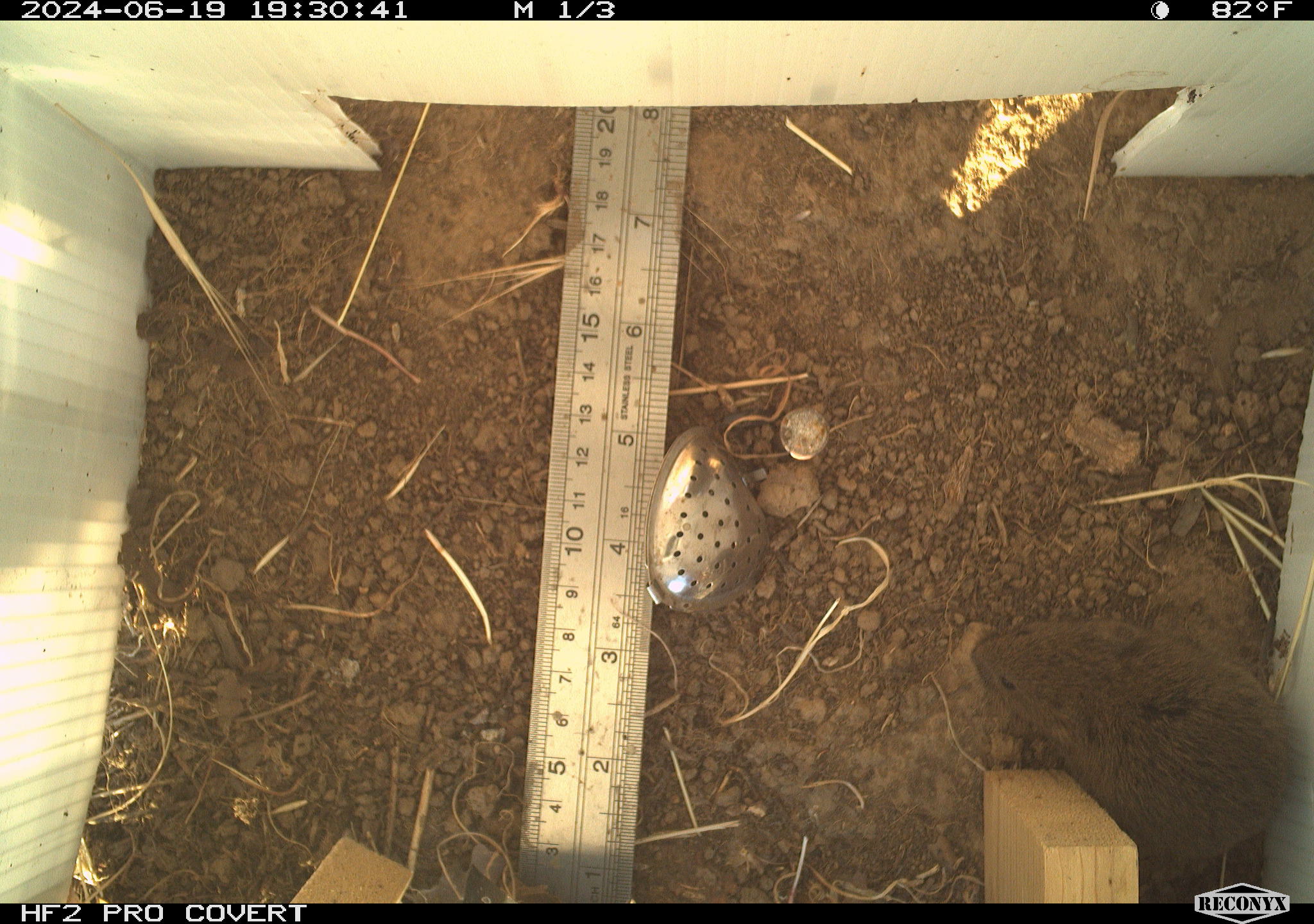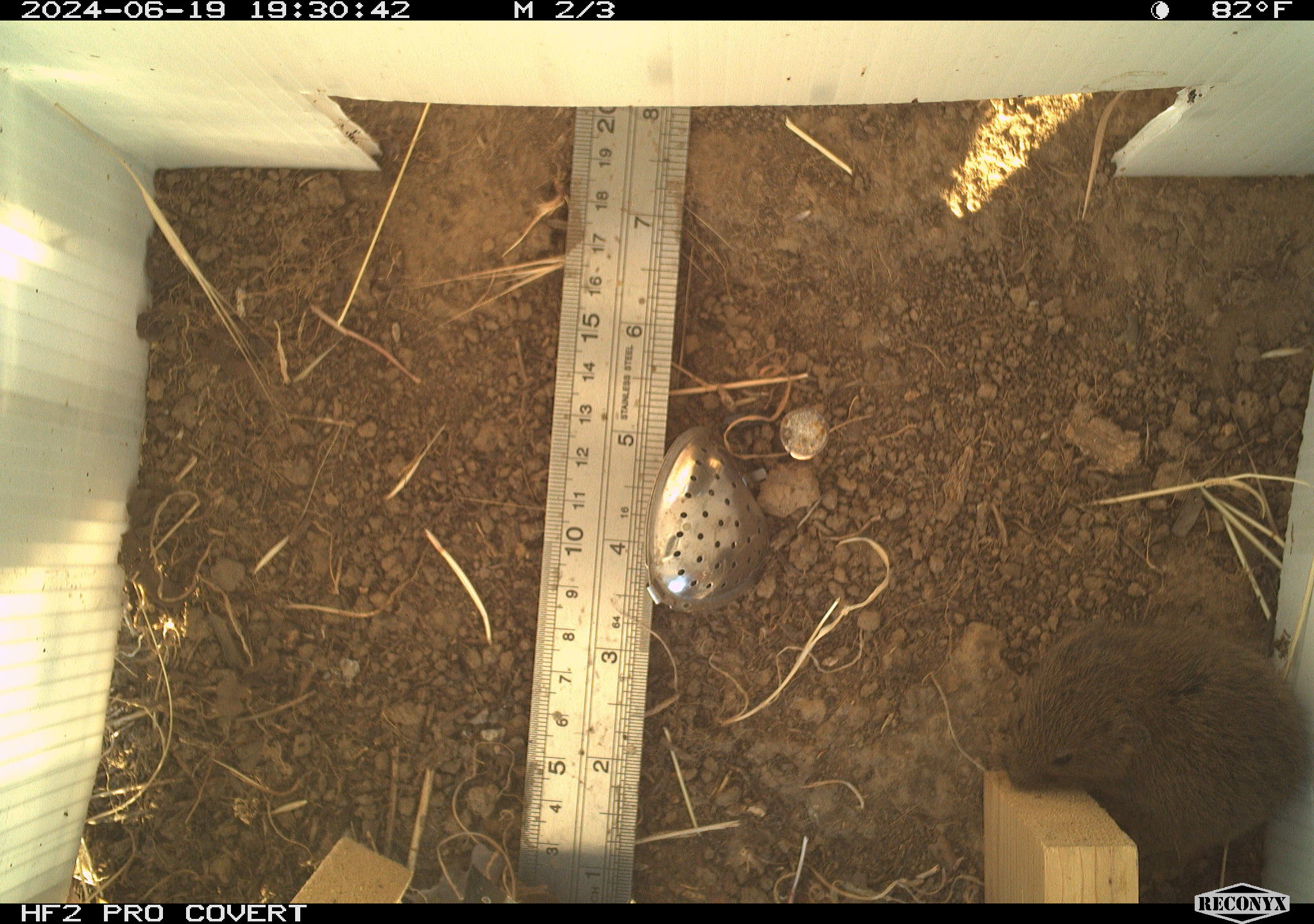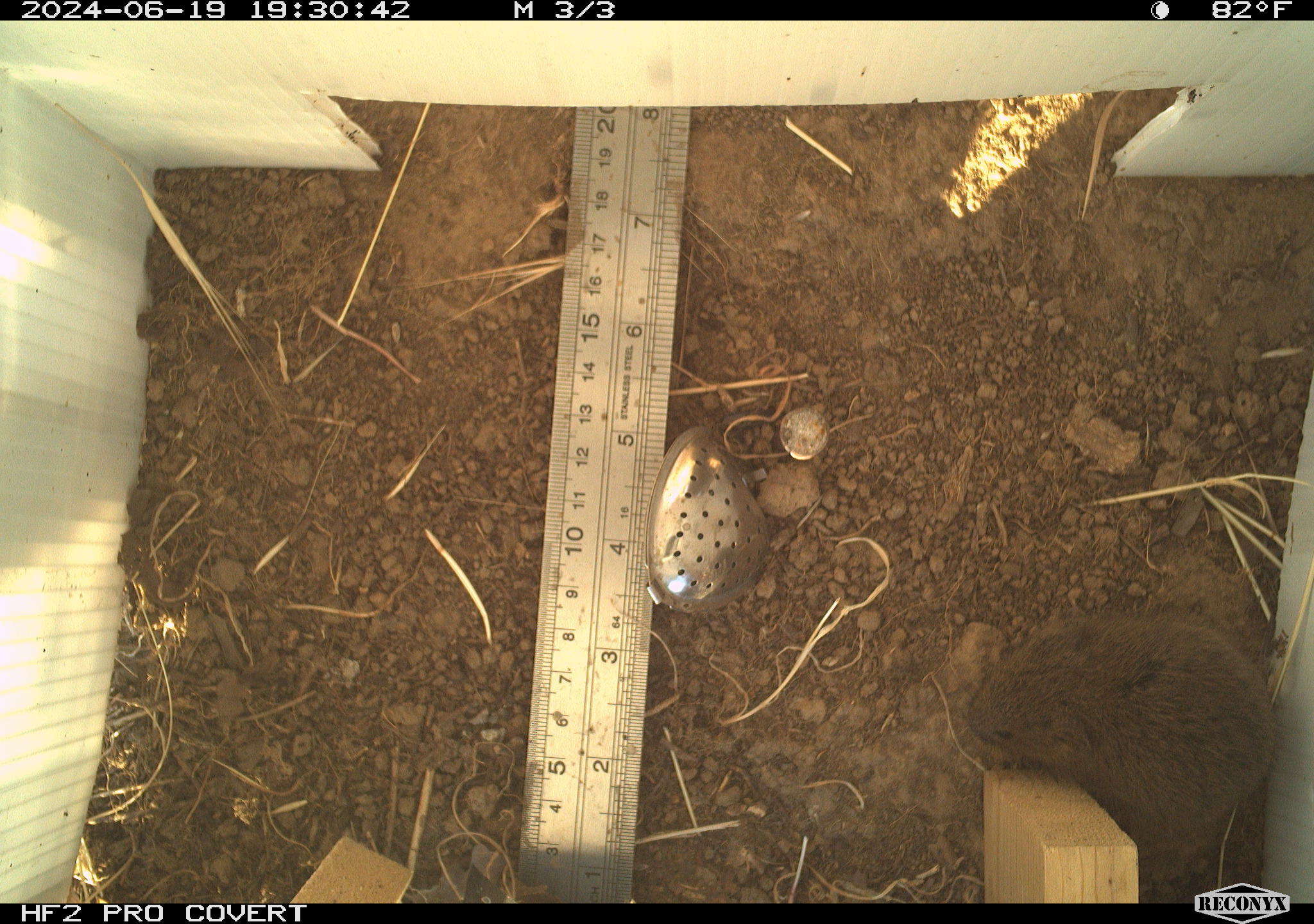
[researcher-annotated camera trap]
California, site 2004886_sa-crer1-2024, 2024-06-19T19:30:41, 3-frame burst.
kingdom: Animalia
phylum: Chordata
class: Mammalia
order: Rodentia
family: Cricetidae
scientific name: Arvicolinae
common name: voles, lemmings, and muskrats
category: arvicolinae subfamily